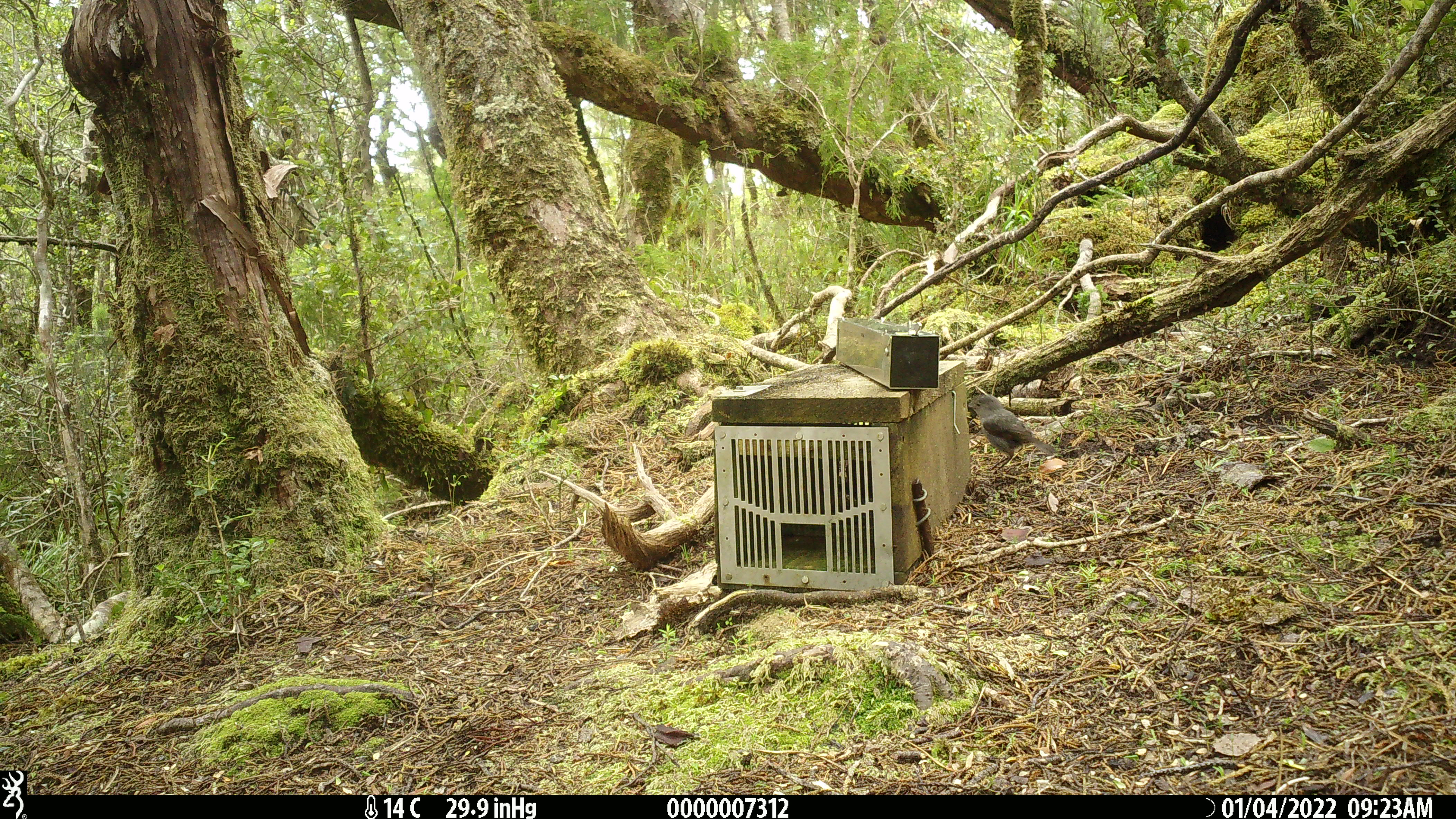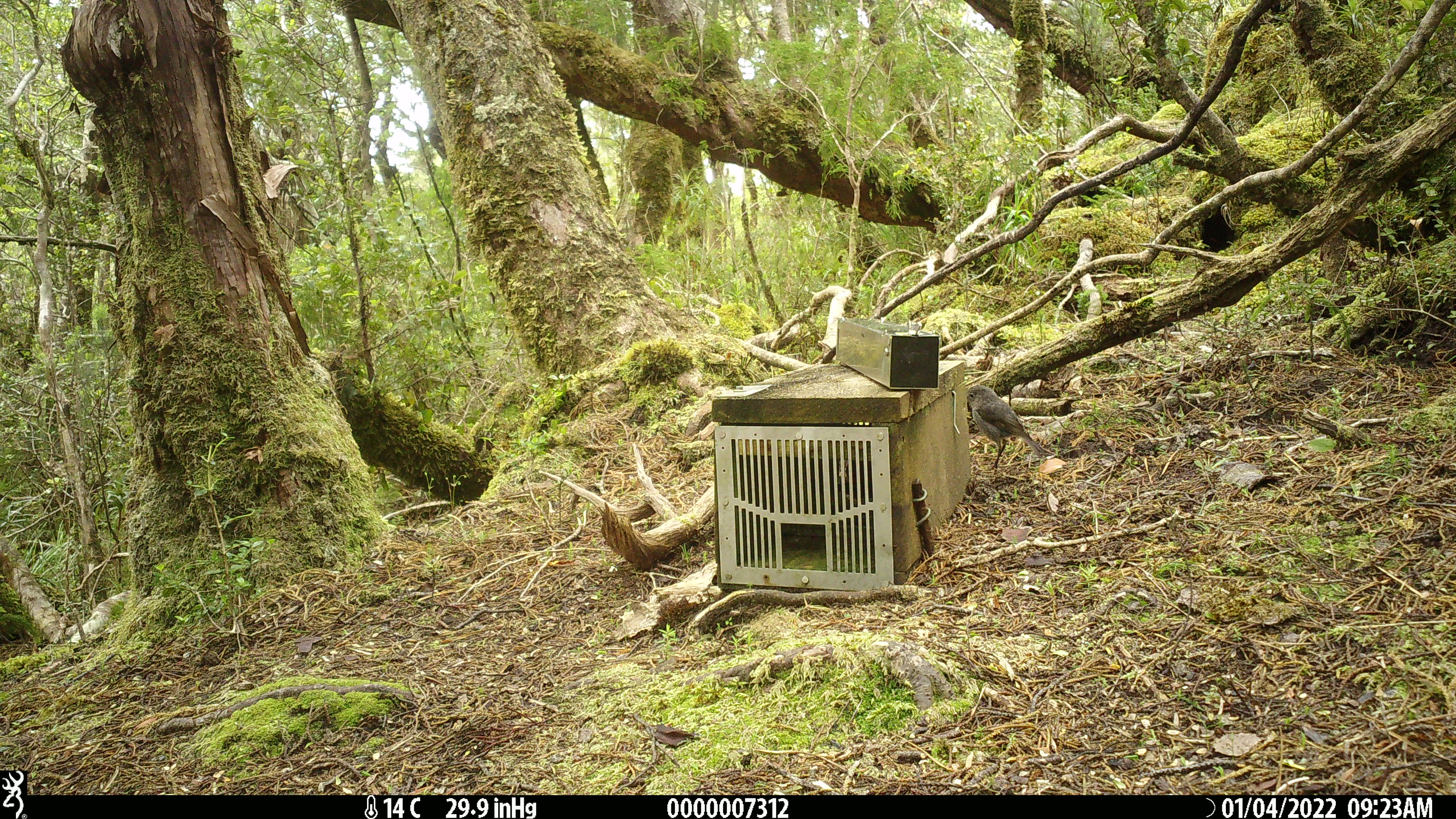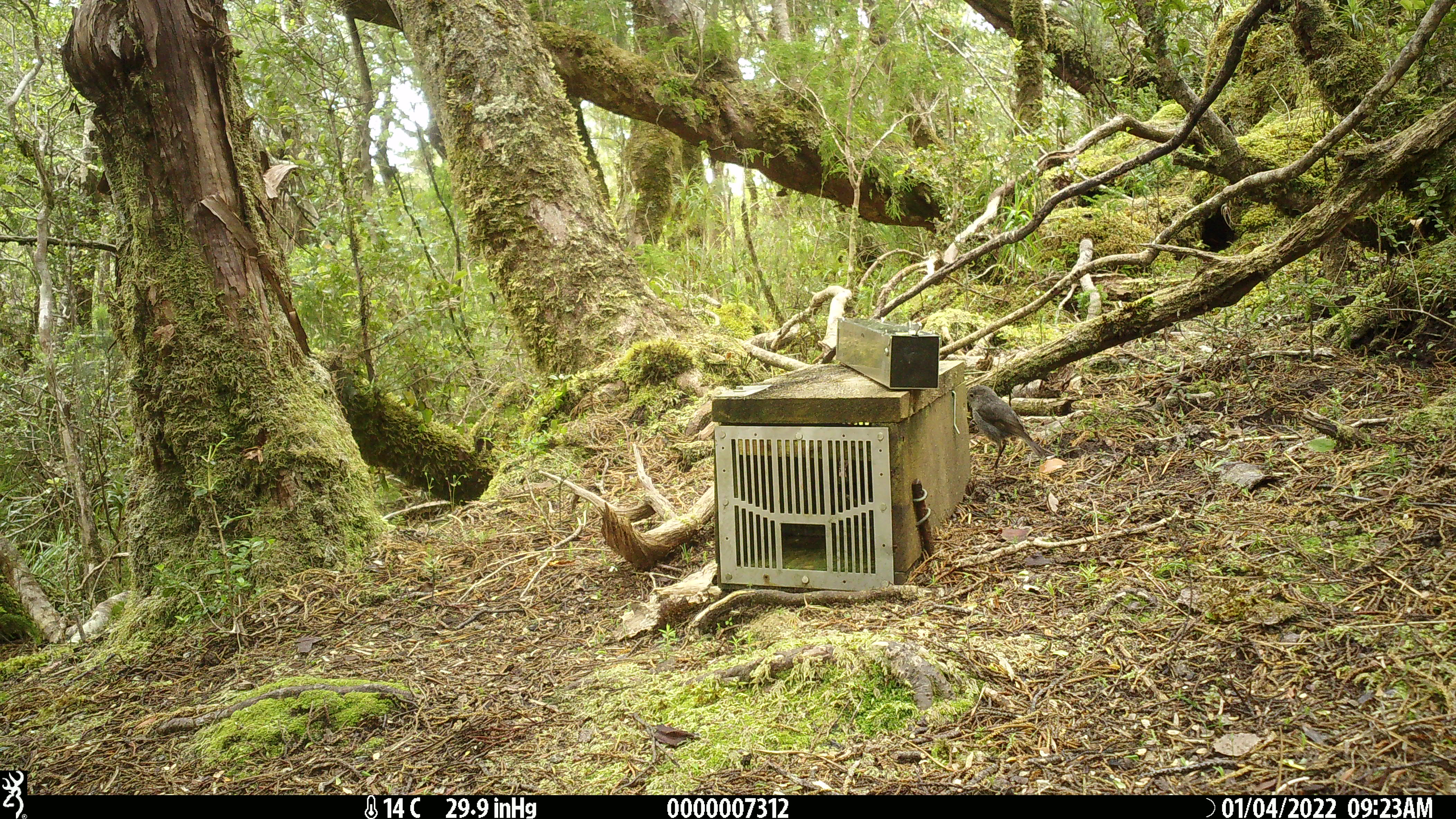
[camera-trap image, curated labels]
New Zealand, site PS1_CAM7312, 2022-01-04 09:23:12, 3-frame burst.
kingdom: Animalia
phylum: Chordata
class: Aves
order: Passeriformes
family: Petroicidae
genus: Petroica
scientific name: Petroica australis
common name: new zealand robin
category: robin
Robin (new zealand robin) (Petroica australis).